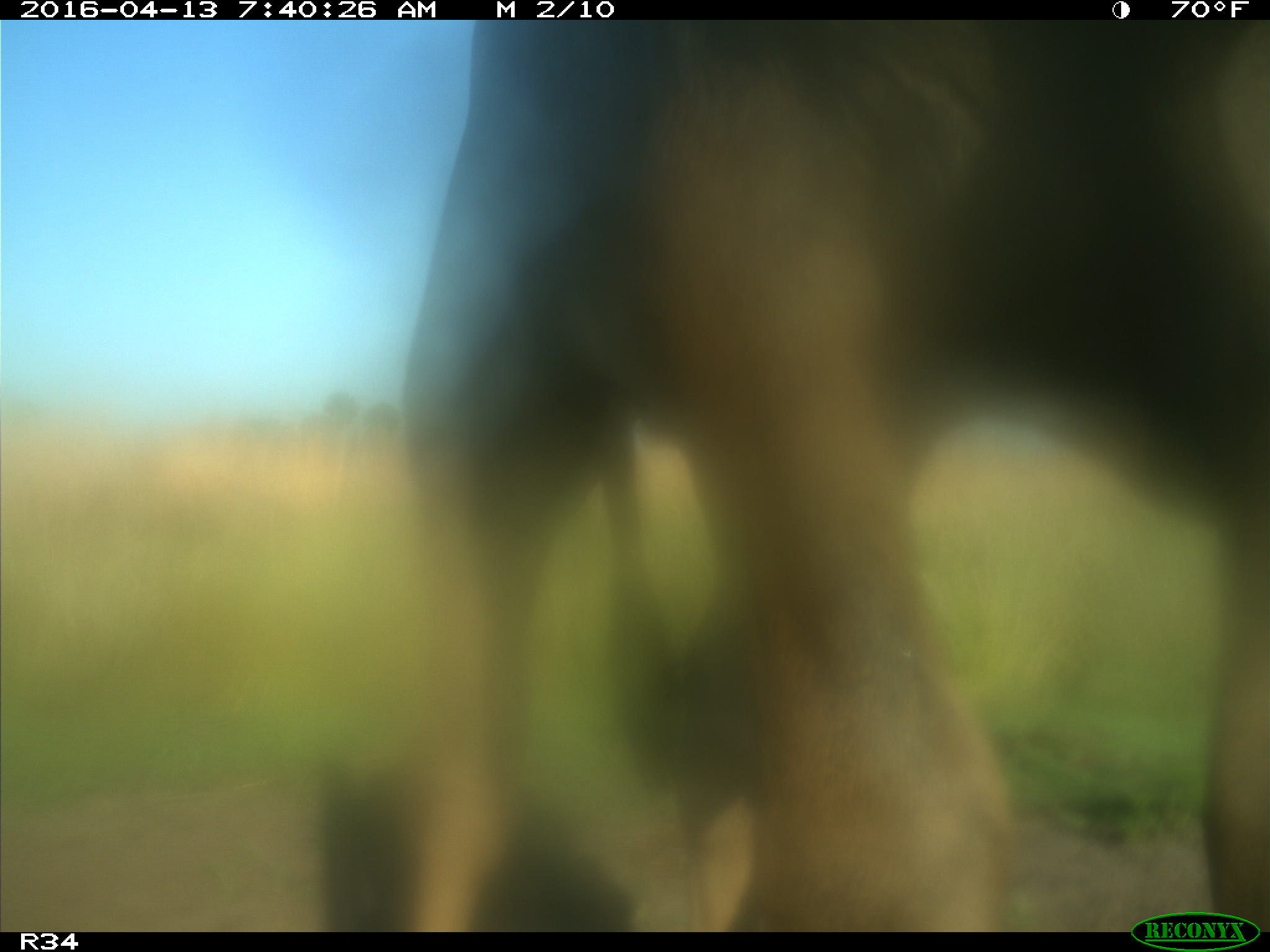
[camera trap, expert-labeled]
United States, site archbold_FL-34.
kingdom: Animalia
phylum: Chordata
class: Mammalia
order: Artiodactyla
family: Bovidae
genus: Bos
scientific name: Bos taurus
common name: domestic cow